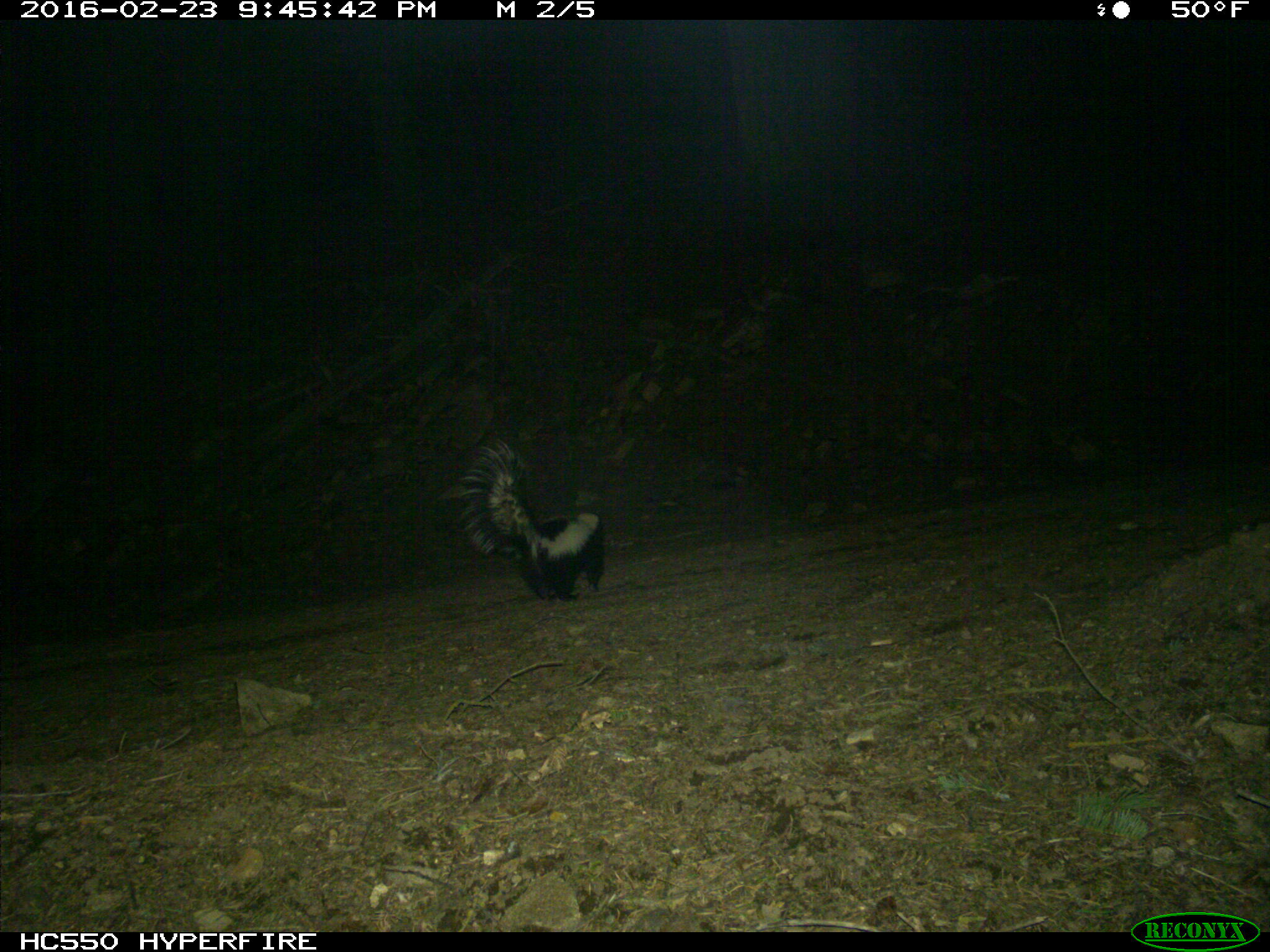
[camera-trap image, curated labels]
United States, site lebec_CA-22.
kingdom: Animalia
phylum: Chordata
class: Mammalia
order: Carnivora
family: Mephitidae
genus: Mephitis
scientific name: Mephitis mephitis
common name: striped skunk